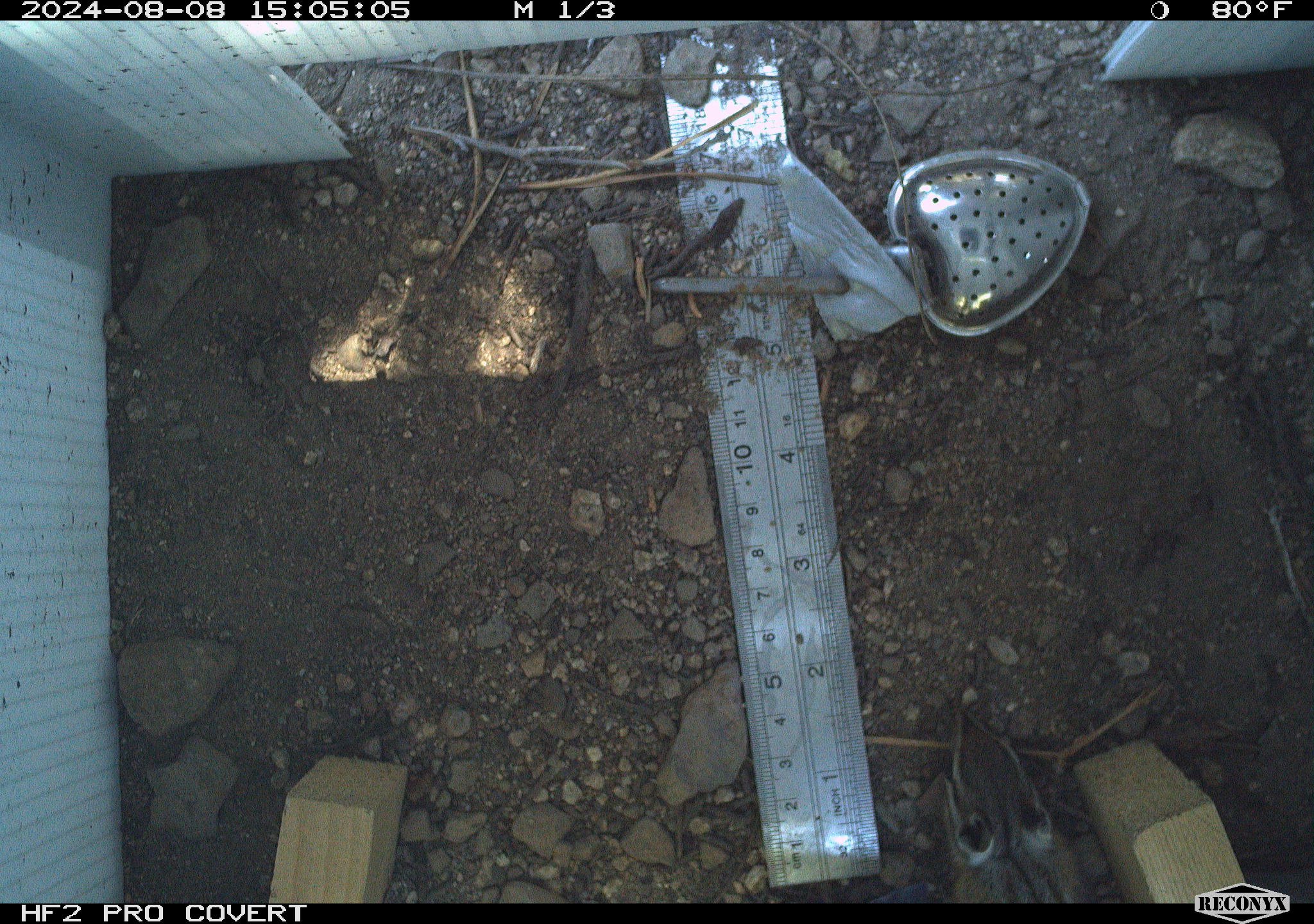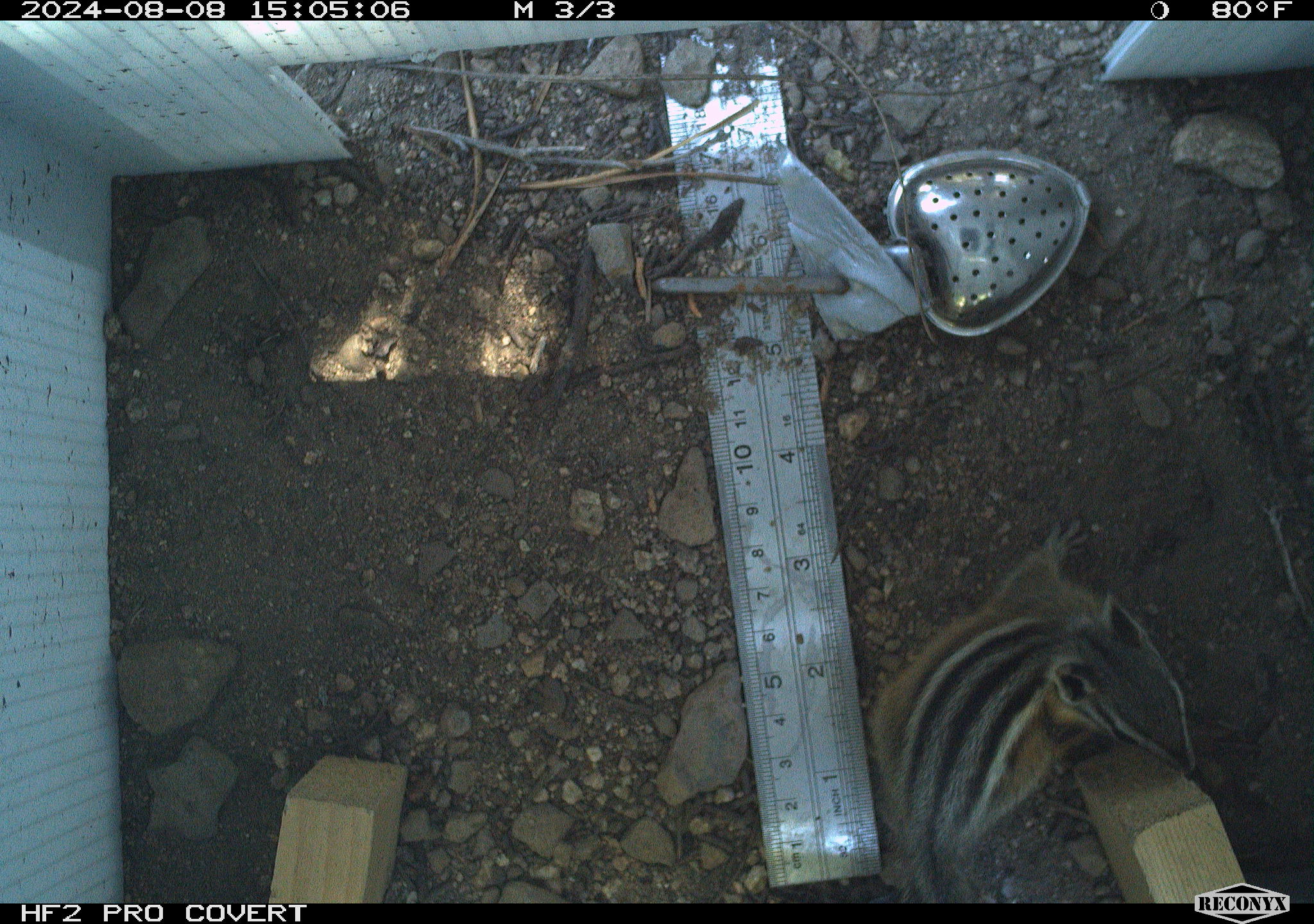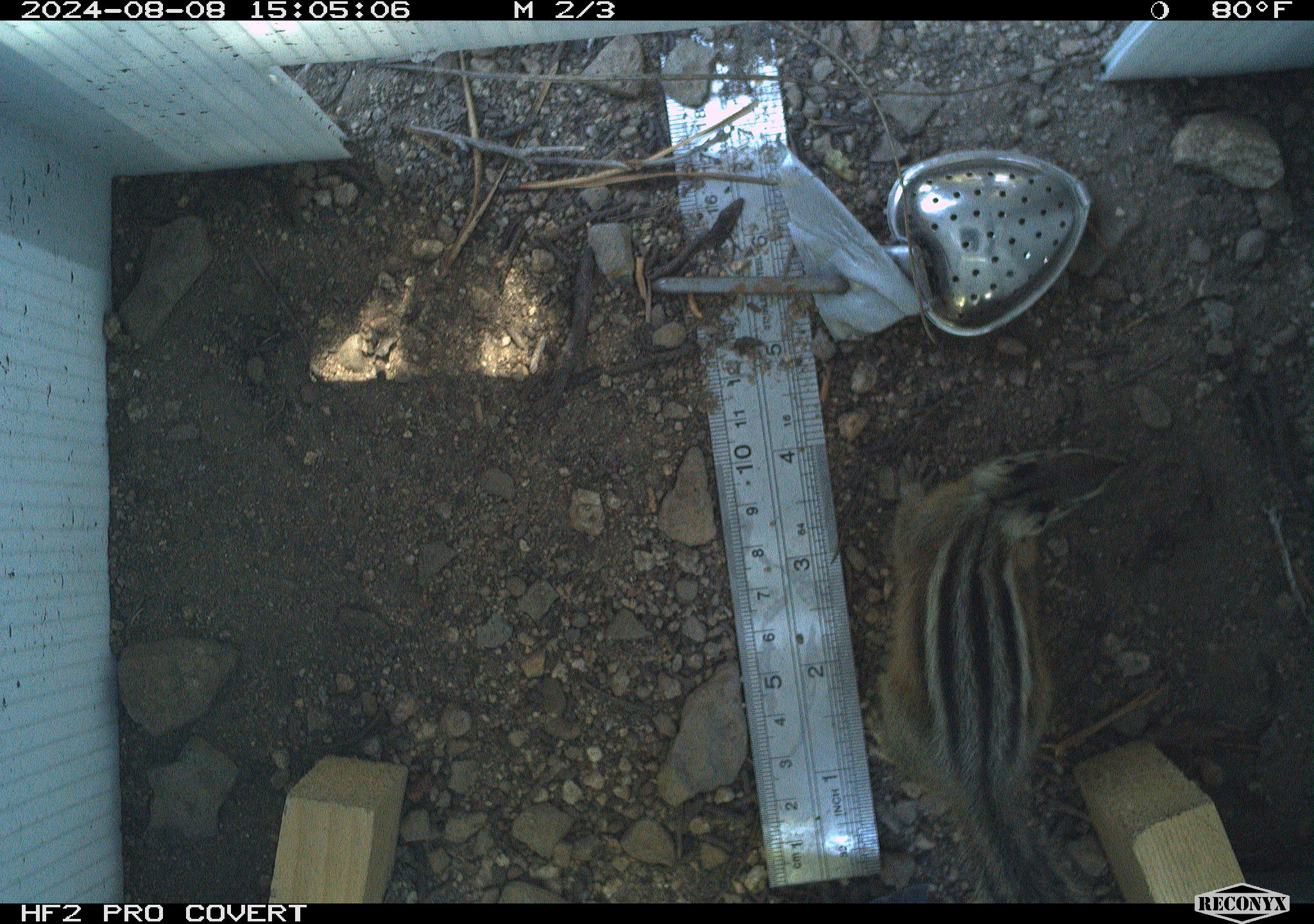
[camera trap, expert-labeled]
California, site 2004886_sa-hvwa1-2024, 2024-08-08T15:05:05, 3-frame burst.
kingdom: Animalia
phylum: Chordata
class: Mammalia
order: Rodentia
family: Sciuridae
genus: Neotamias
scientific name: Neotamias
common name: western chipmunks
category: neotamias species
Neotamias species (western chipmunks) (Neotamias).